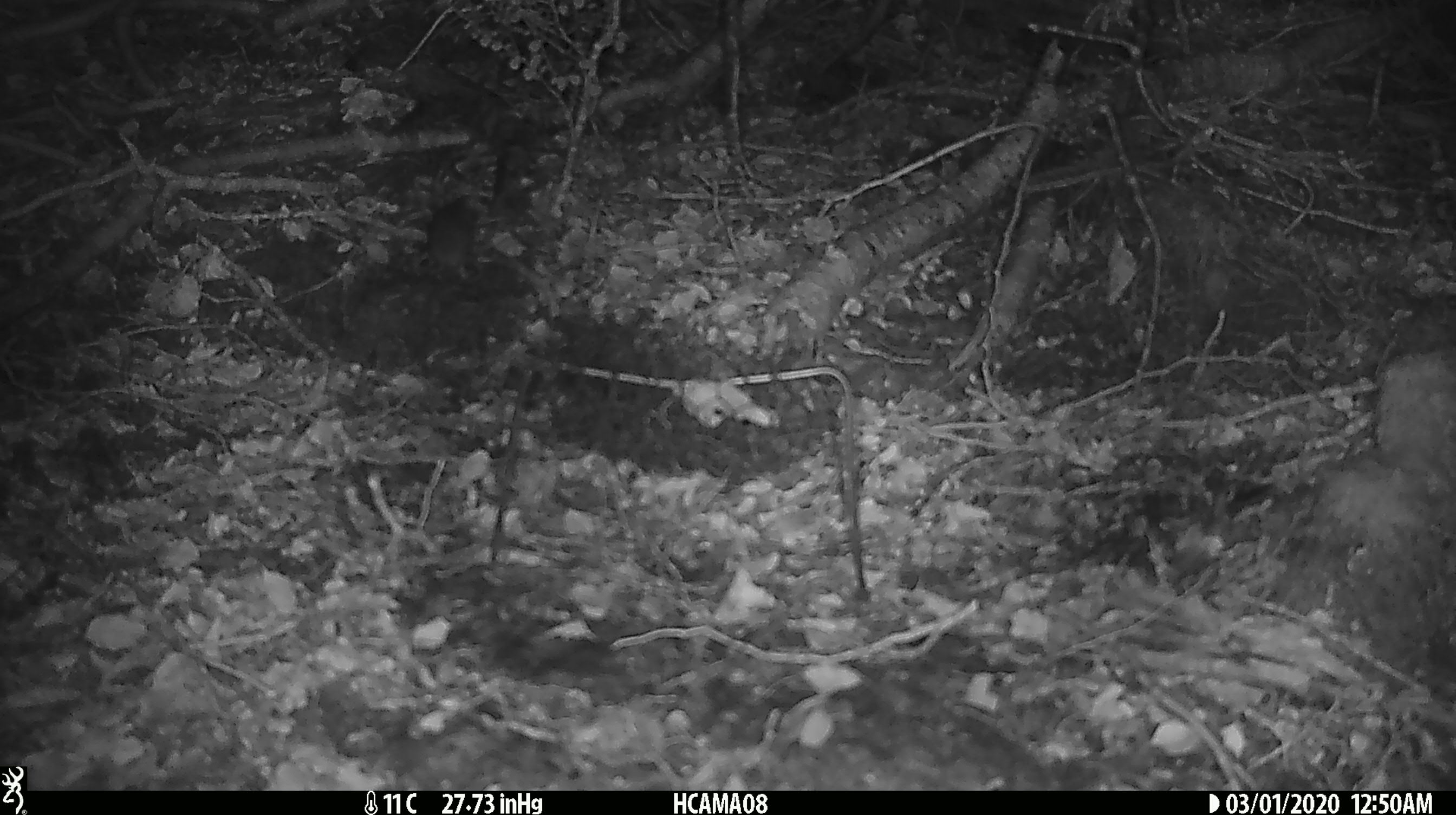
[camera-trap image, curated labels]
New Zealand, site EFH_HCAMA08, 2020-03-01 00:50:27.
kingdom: Animalia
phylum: Chordata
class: Mammalia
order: Rodentia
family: Muridae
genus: Mus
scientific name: Mus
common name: mouse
Mouse (Mus).